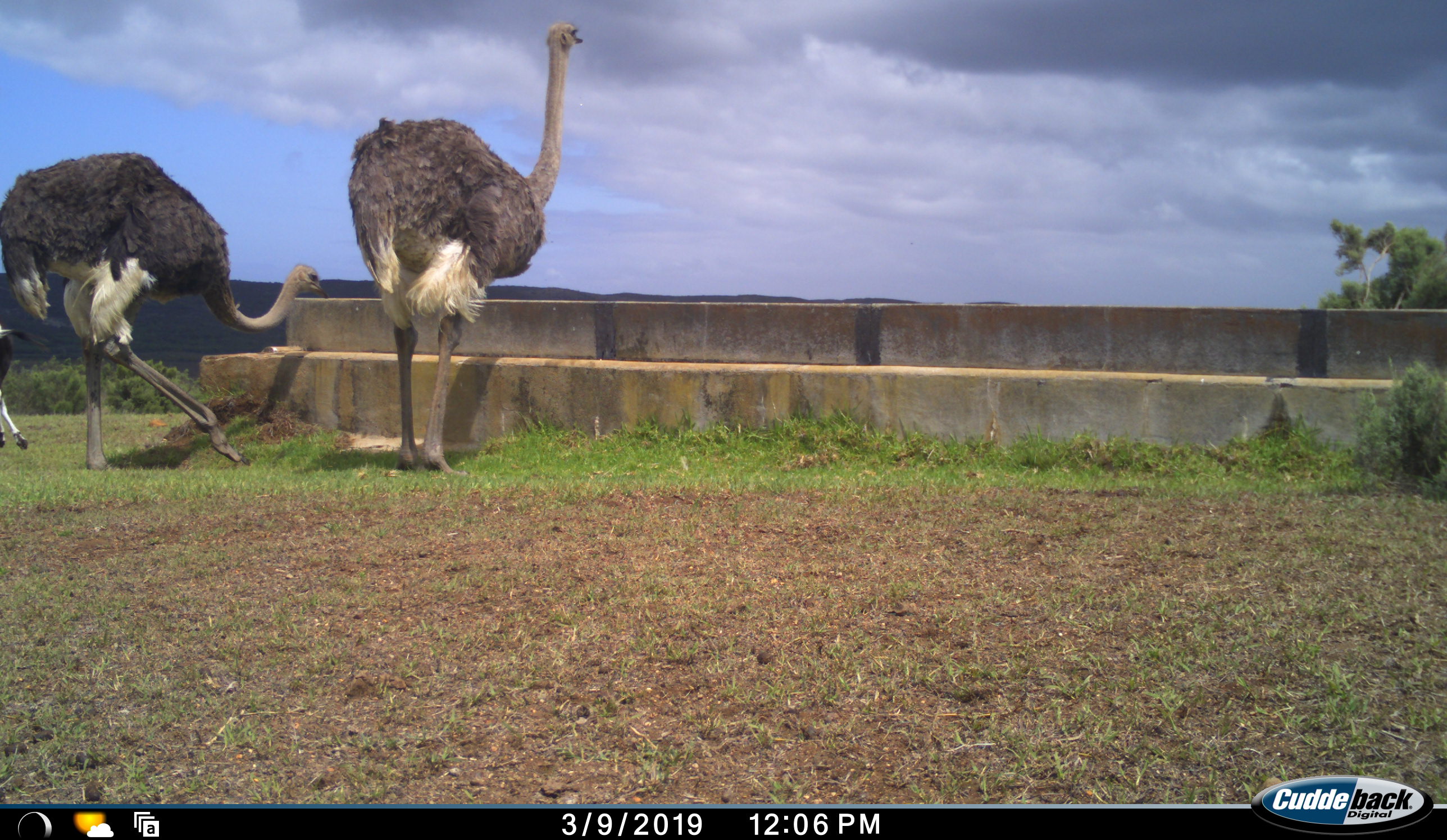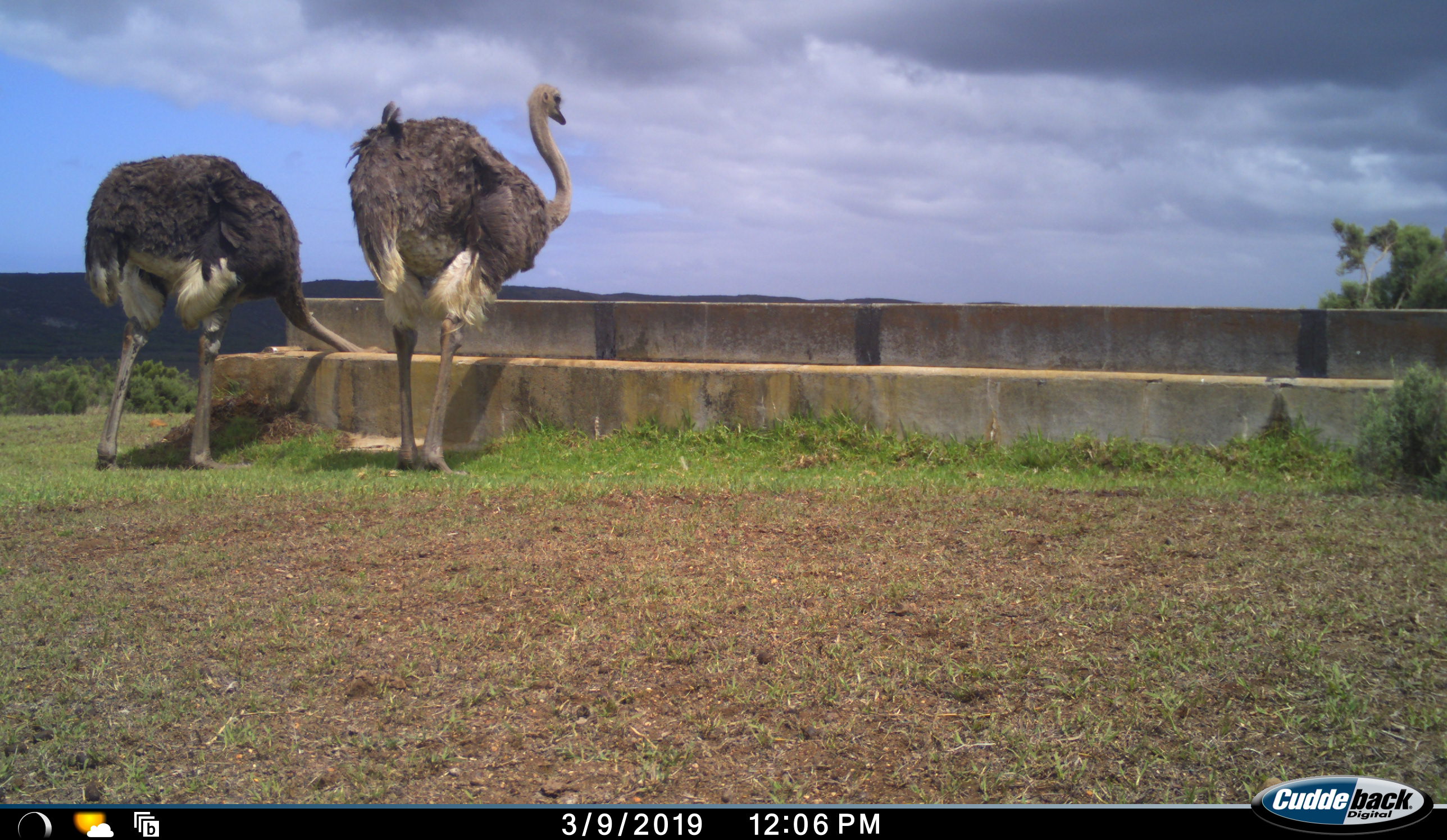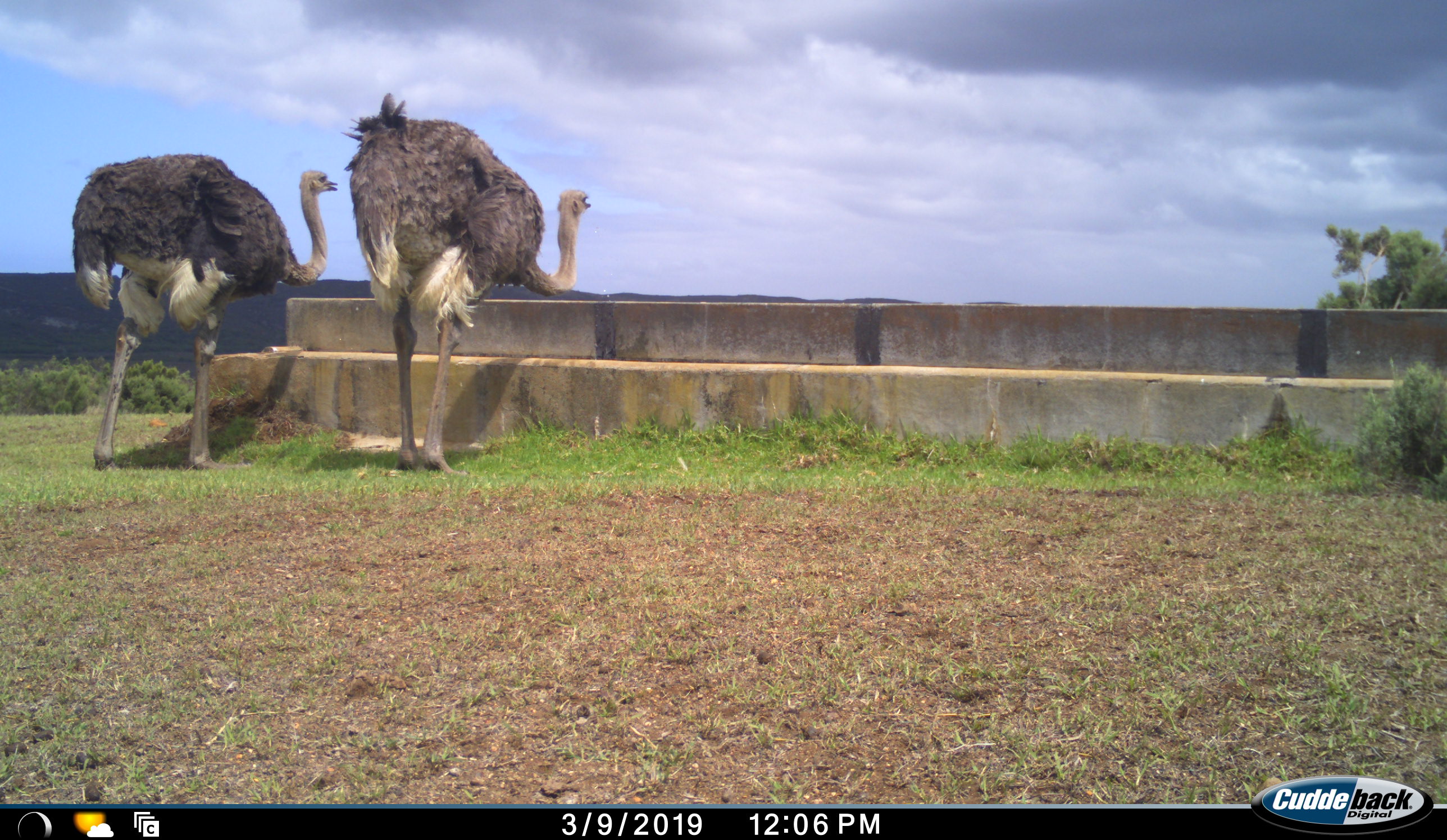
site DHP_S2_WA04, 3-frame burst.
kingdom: Animalia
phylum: Chordata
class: Aves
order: Struthioniformes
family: Struthionidae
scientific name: Struthionidae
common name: ostrich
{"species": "ostrich (Struthionidae)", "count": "2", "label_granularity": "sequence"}